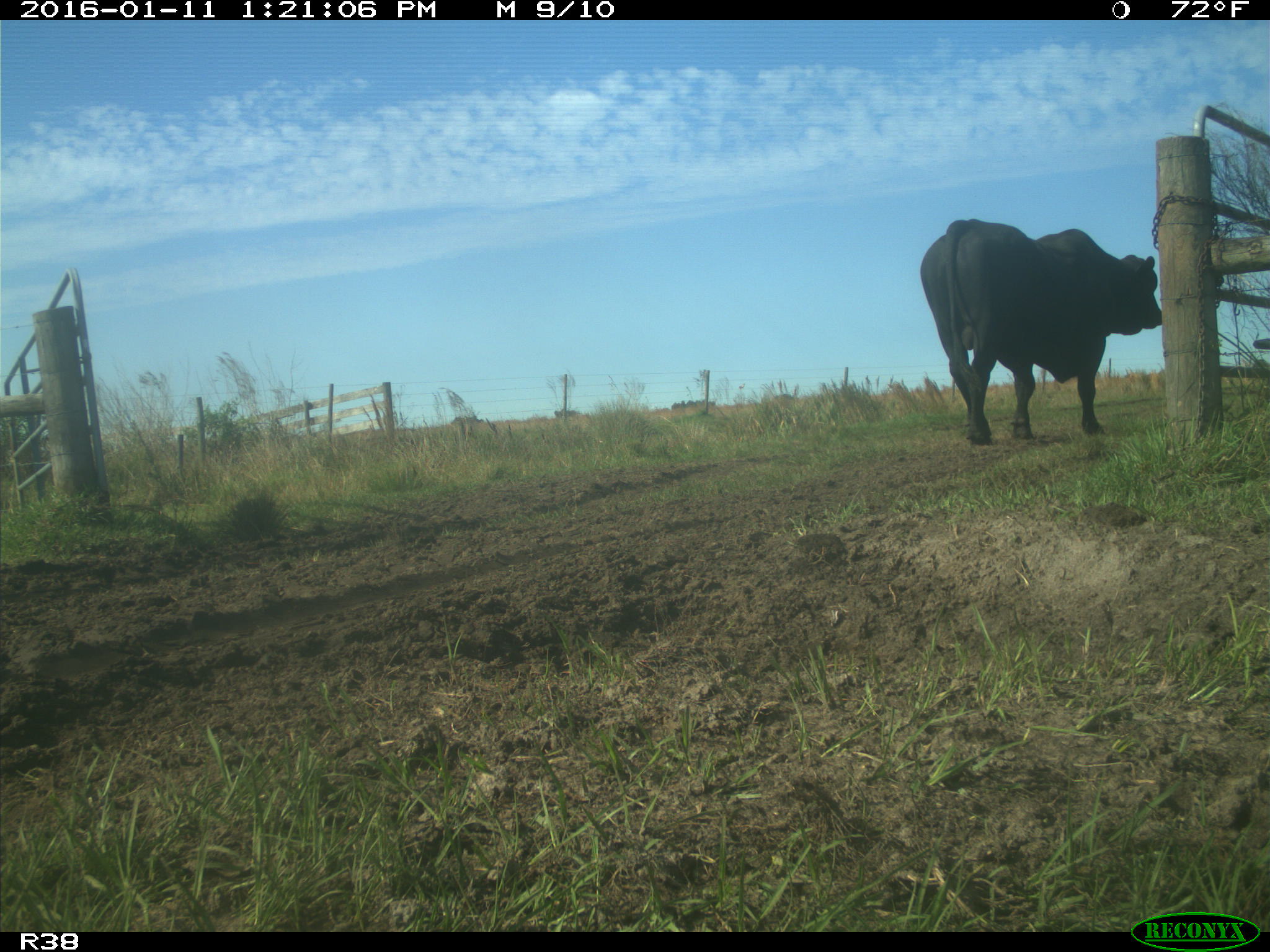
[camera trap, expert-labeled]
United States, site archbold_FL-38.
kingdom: Animalia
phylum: Chordata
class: Mammalia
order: Artiodactyla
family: Bovidae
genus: Bos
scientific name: Bos taurus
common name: domestic cow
Bos taurus (domestic cow).